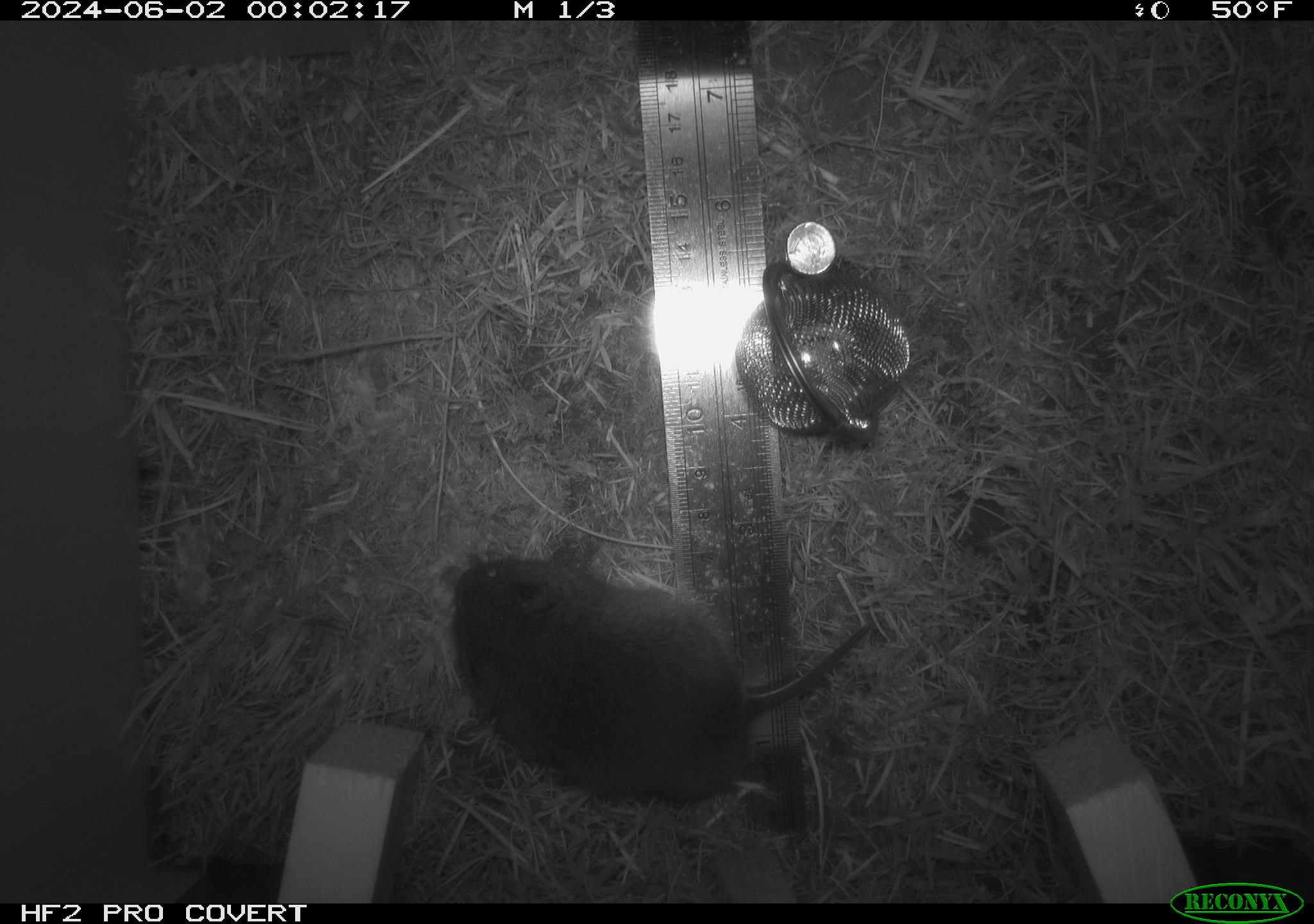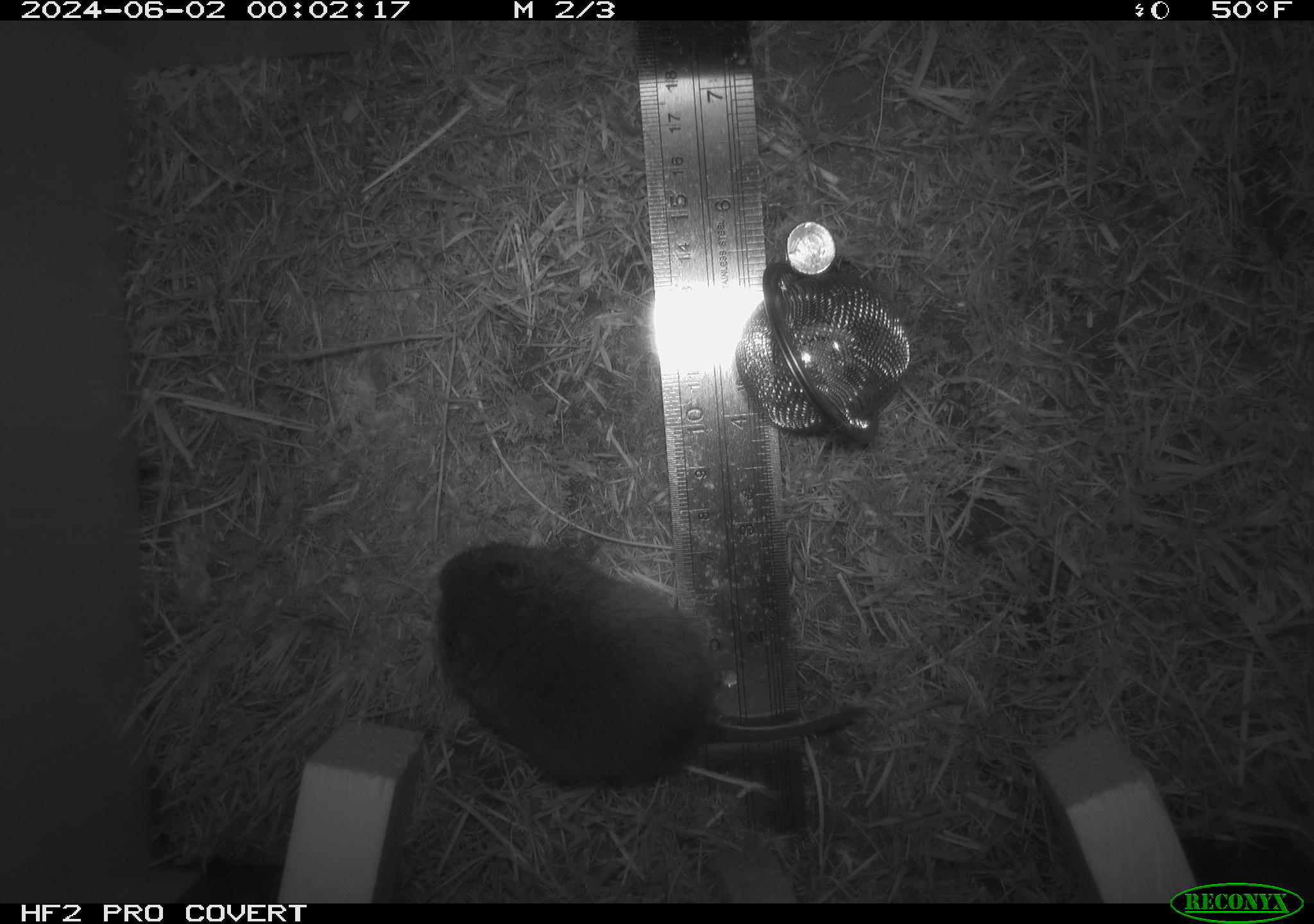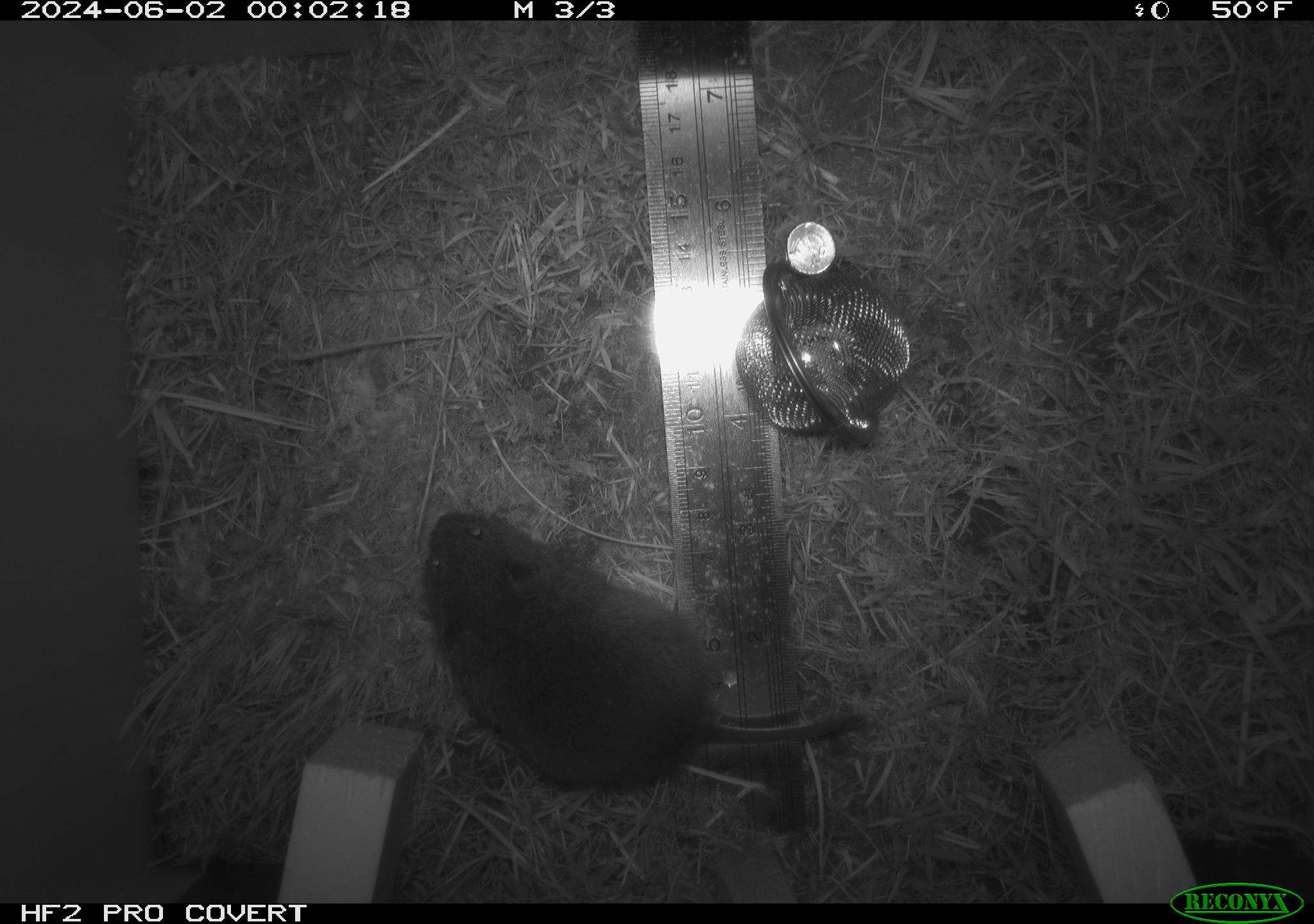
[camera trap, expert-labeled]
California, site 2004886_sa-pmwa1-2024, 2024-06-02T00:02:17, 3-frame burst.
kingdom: Animalia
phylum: Chordata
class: Mammalia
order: Rodentia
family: Cricetidae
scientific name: Arvicolinae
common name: voles, lemmings, and muskrats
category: arvicolinae subfamily